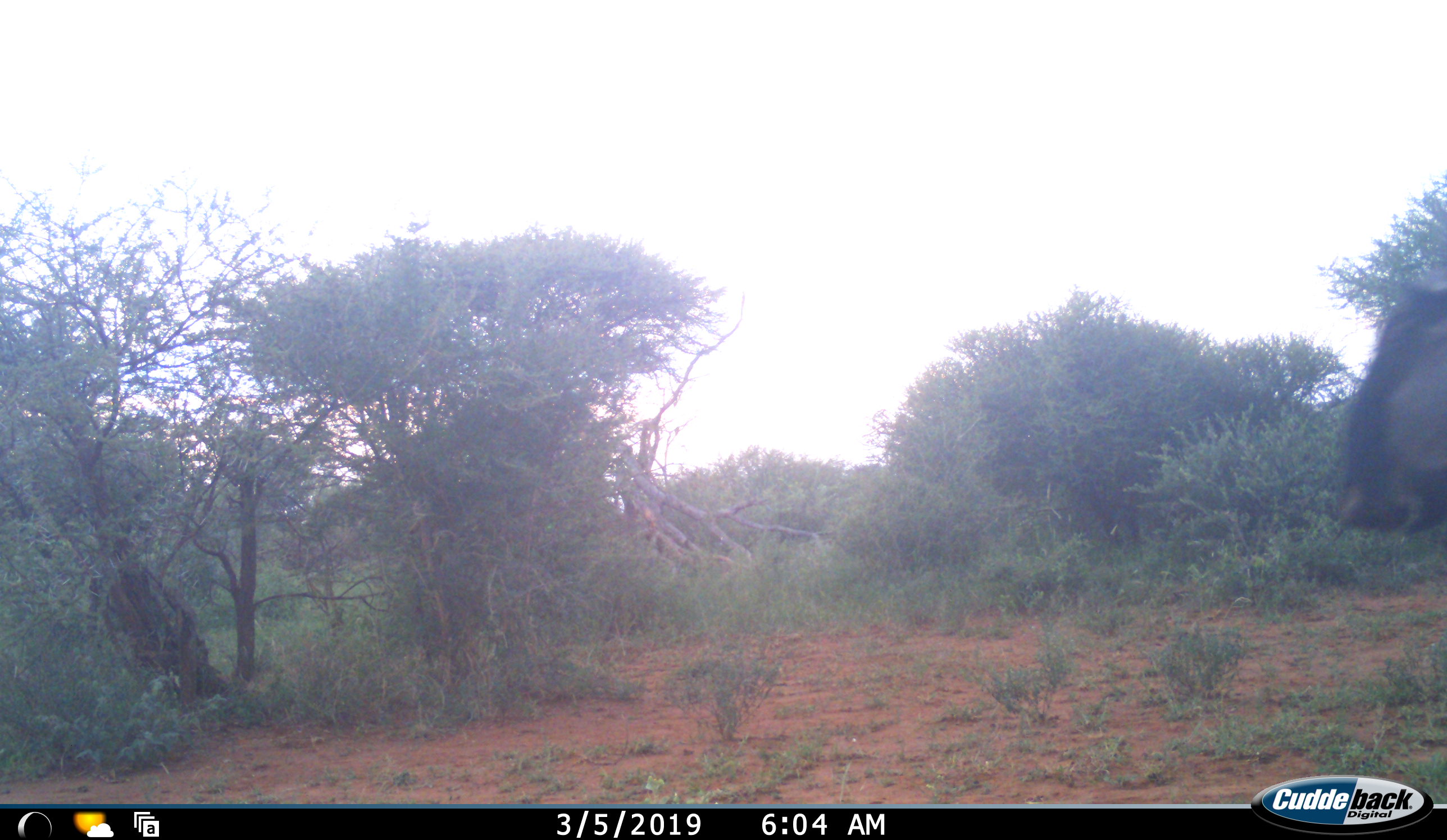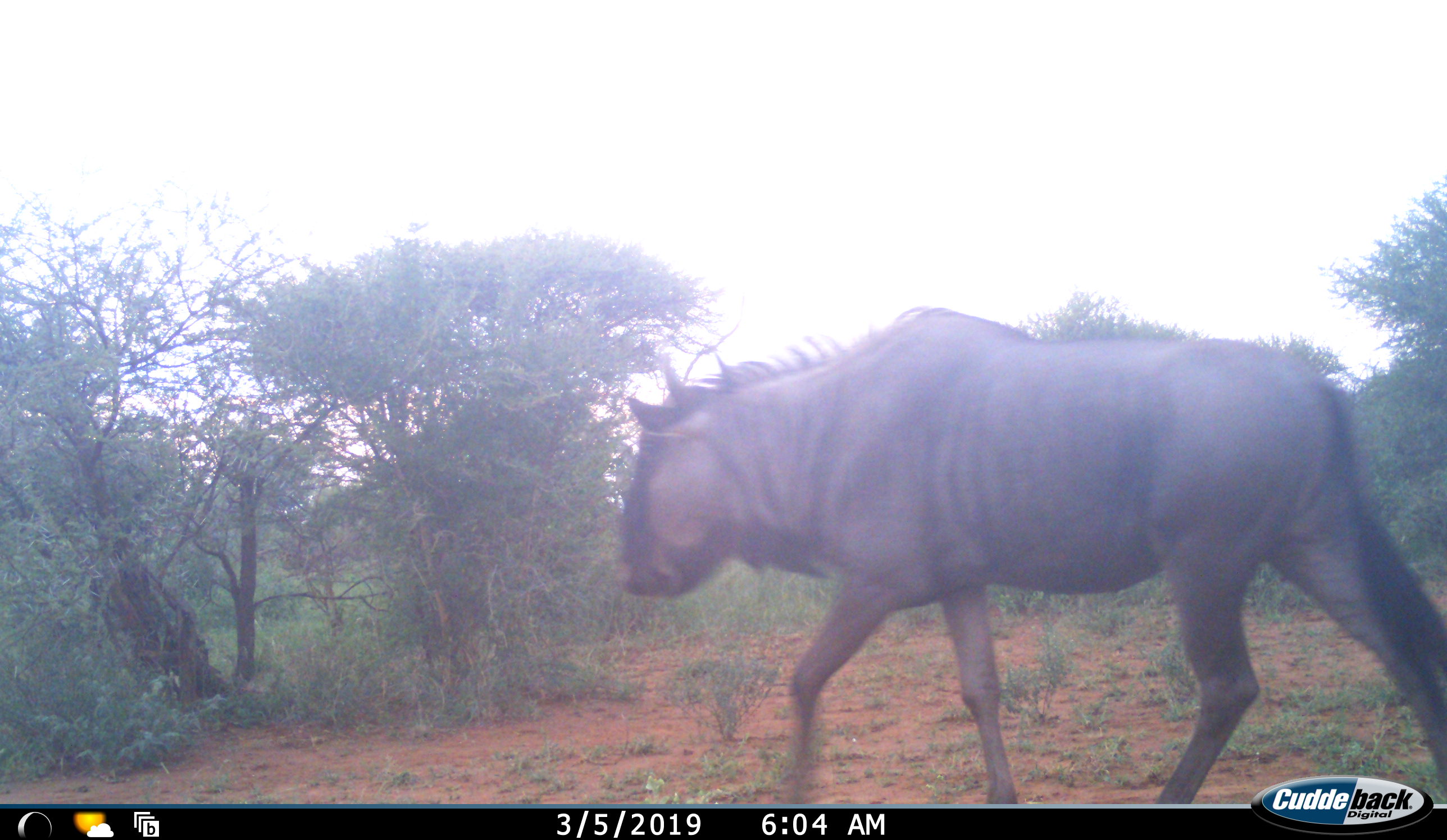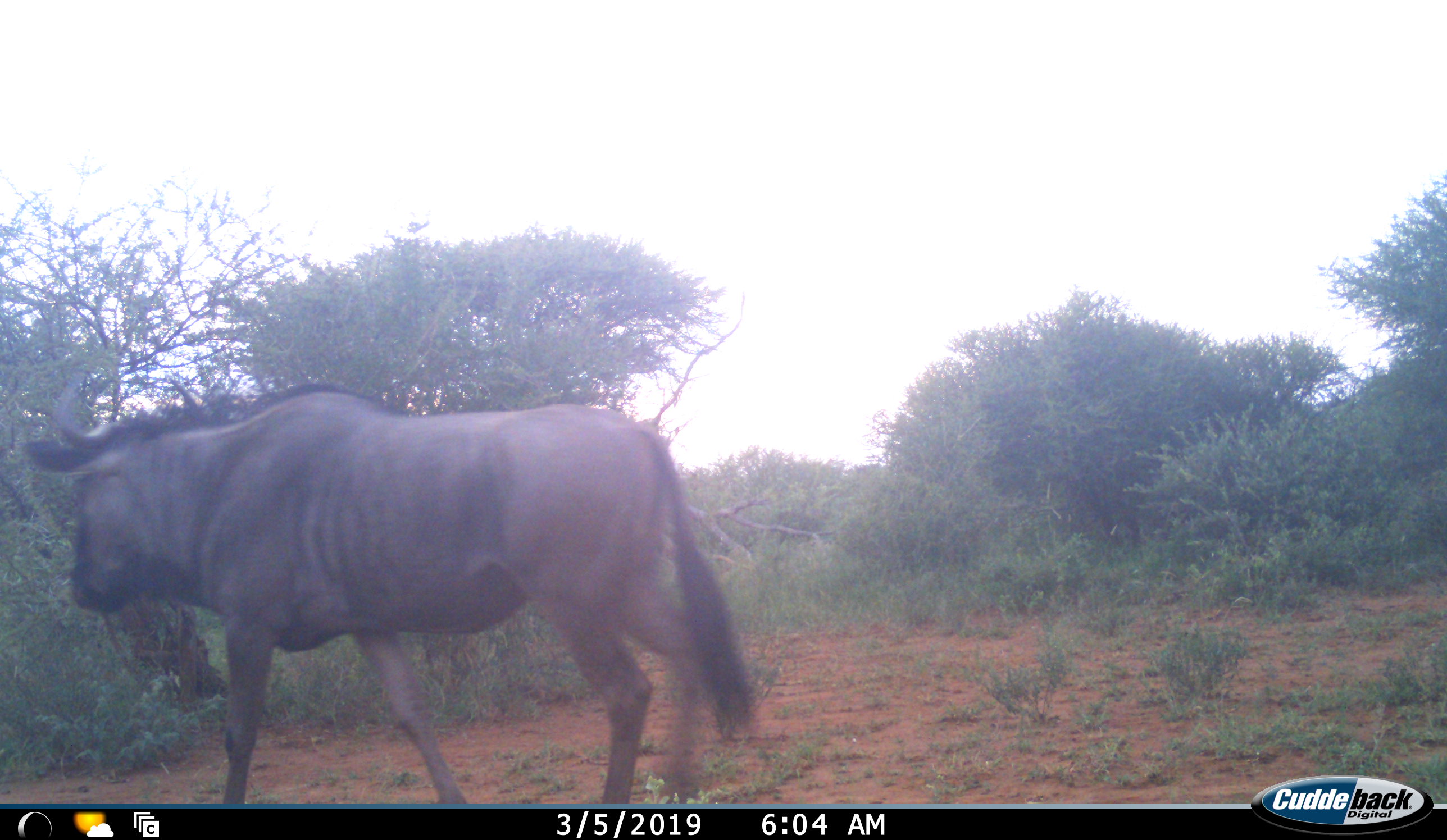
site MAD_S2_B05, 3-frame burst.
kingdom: Animalia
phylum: Chordata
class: Mammalia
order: Artiodactyla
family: Bovidae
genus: Connochaetes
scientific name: Connochaetes taurinus taurinus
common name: blue wildebeest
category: wildebeestblue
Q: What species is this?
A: Wildebeestblue (blue wildebeest) (Connochaetes taurinus taurinus).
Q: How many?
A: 1.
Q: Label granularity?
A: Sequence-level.